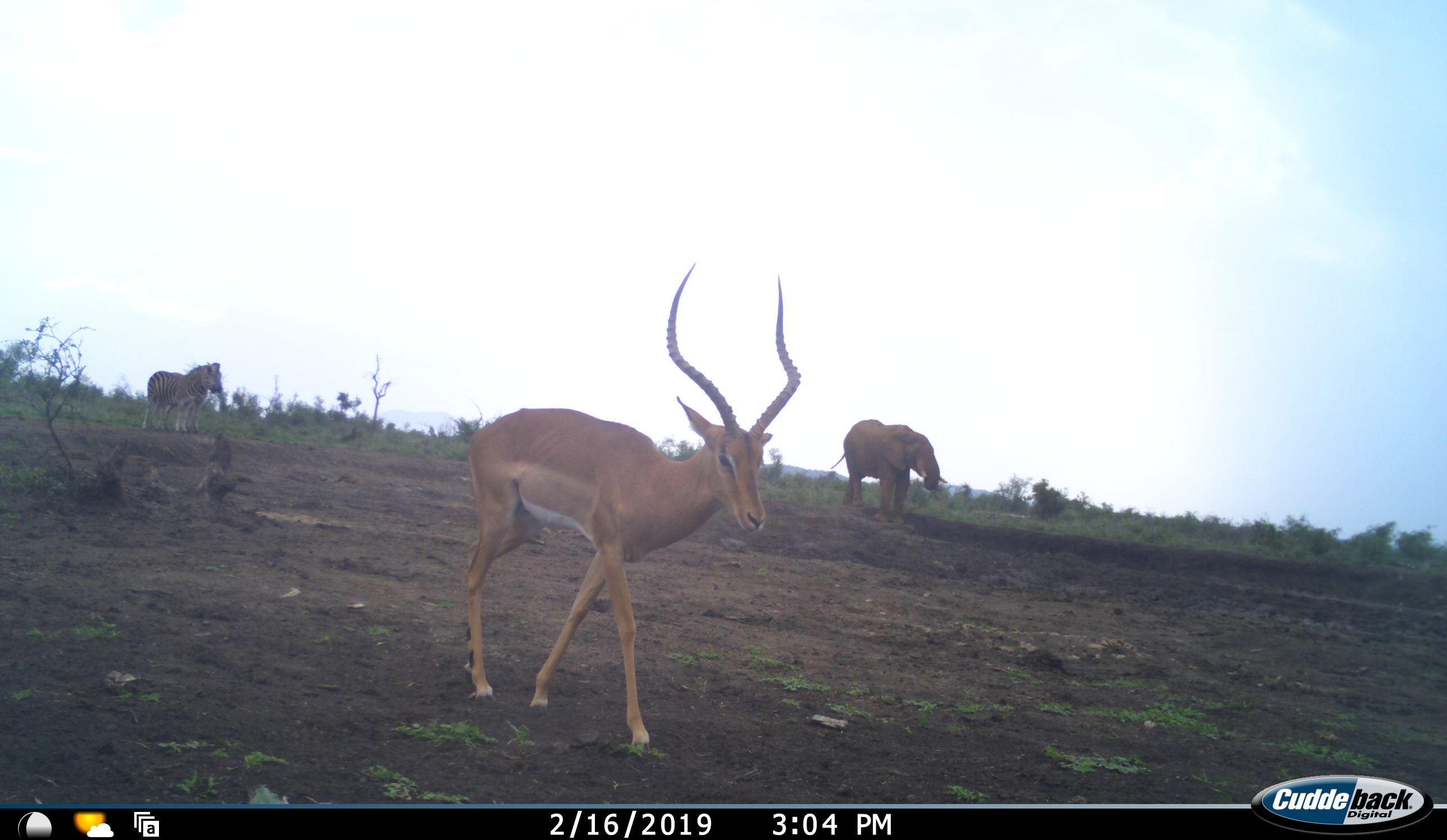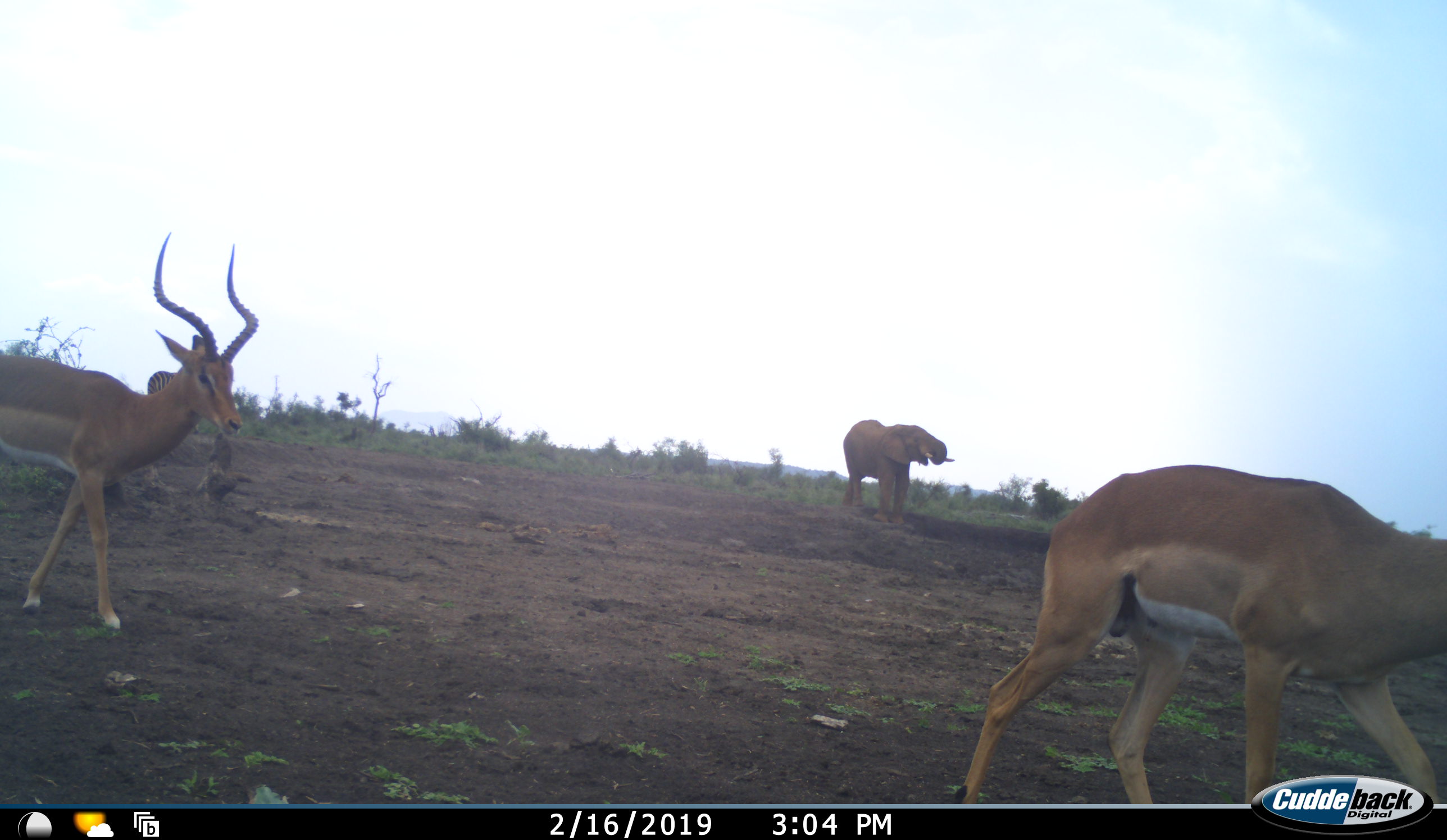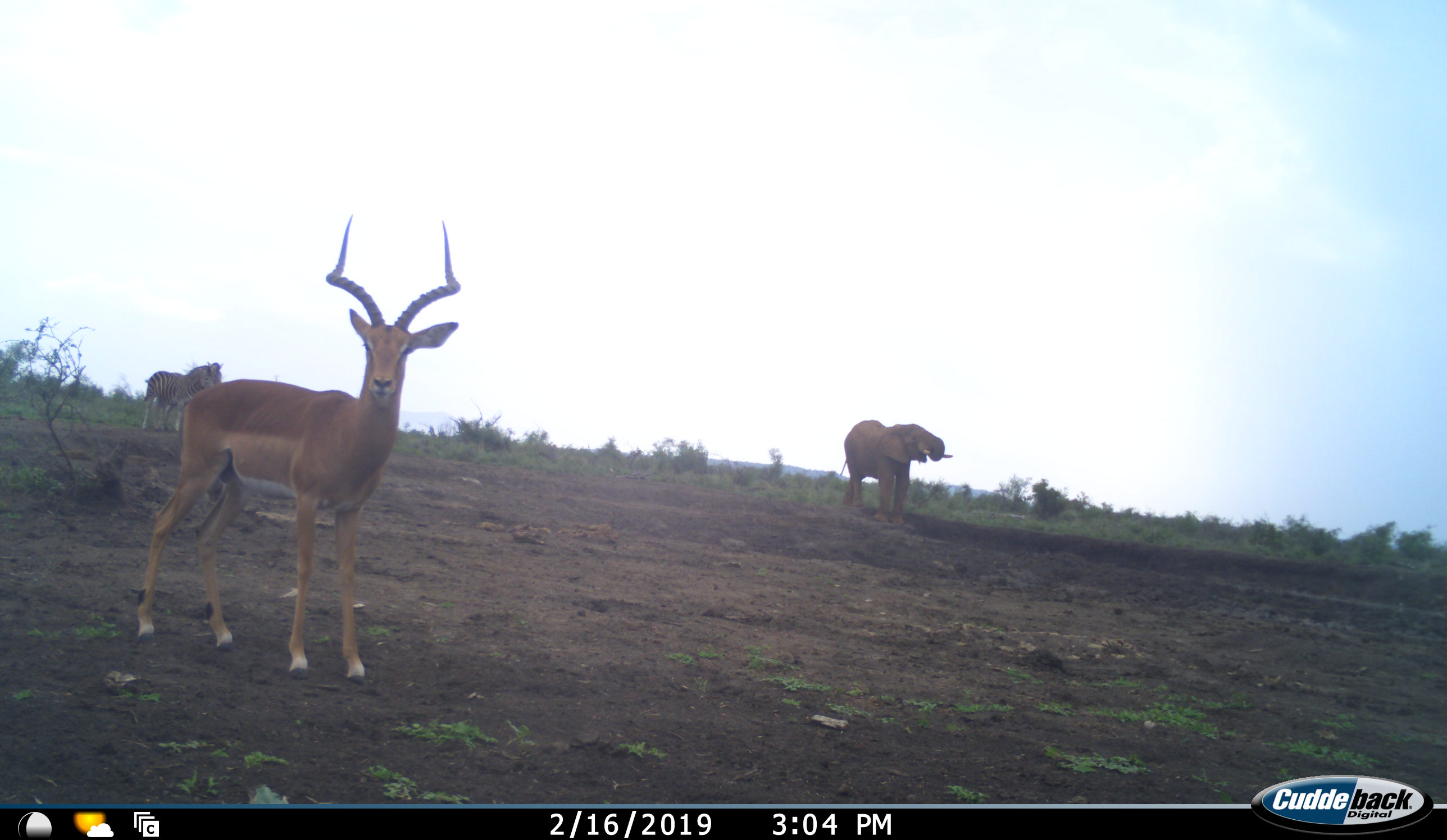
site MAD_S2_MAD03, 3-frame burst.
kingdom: Animalia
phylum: Chordata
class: Mammalia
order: Proboscidea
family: Elephantidae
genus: Loxodonta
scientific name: Loxodonta africana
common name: african bush elephant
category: elephant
Elephant (african bush elephant) (Loxodonta africana), count 1. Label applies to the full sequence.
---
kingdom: Animalia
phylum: Chordata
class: Mammalia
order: Artiodactyla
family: Bovidae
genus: Aepyceros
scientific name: Aepyceros melampus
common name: impala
Impala (Aepyceros melampus), count 2. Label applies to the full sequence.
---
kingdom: Animalia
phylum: Chordata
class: Mammalia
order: Perissodactyla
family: Equidae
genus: Equus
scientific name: Equus quagga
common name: plains zebra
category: zebraplains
Zebraplains (plains zebra) (Equus quagga), count 1. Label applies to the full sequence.